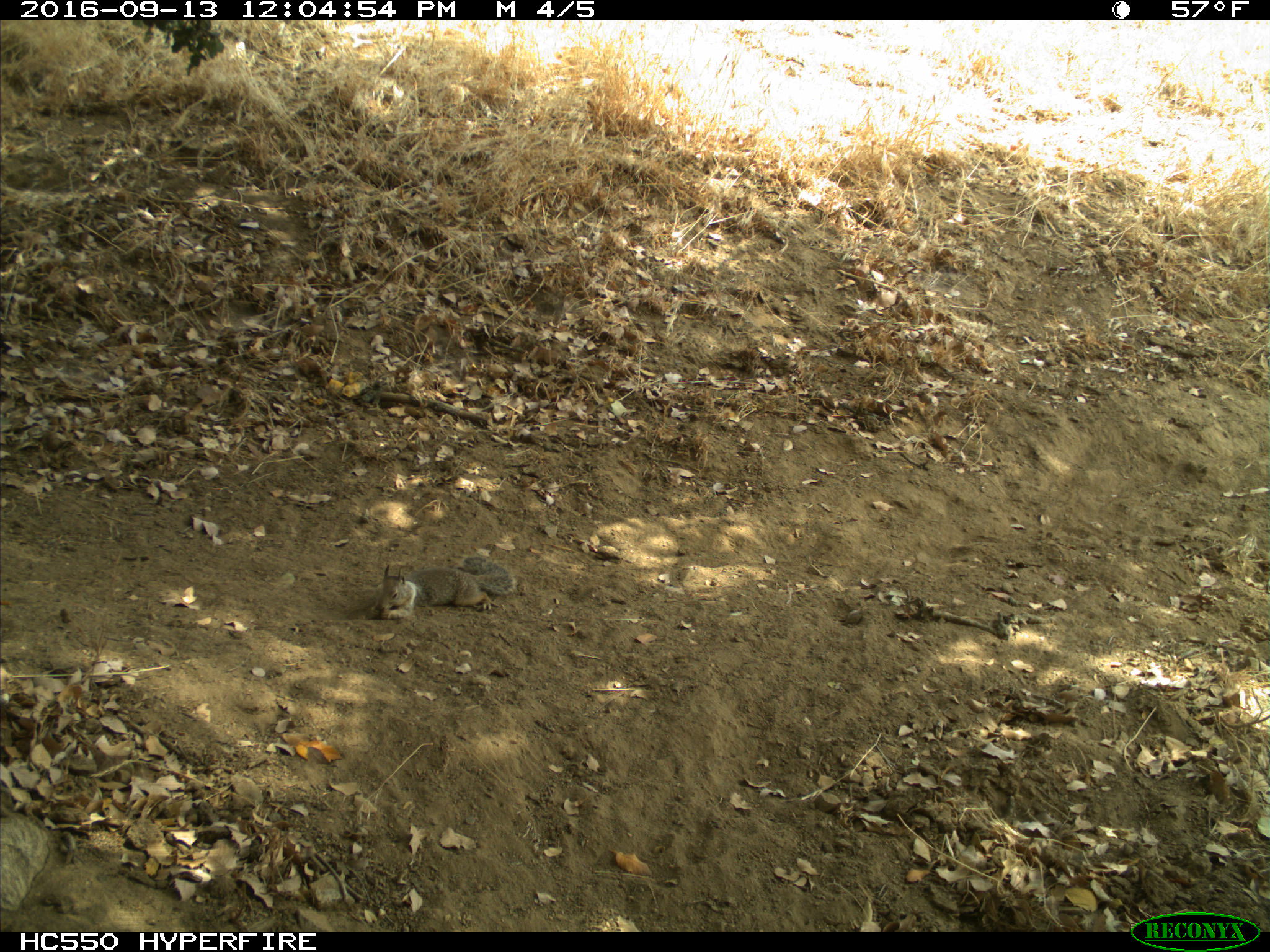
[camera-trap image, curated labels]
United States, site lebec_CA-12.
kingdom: Animalia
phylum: Chordata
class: Mammalia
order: Rodentia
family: Sciuridae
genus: Otospermophilus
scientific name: Otospermophilus beecheyi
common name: california ground squirrel